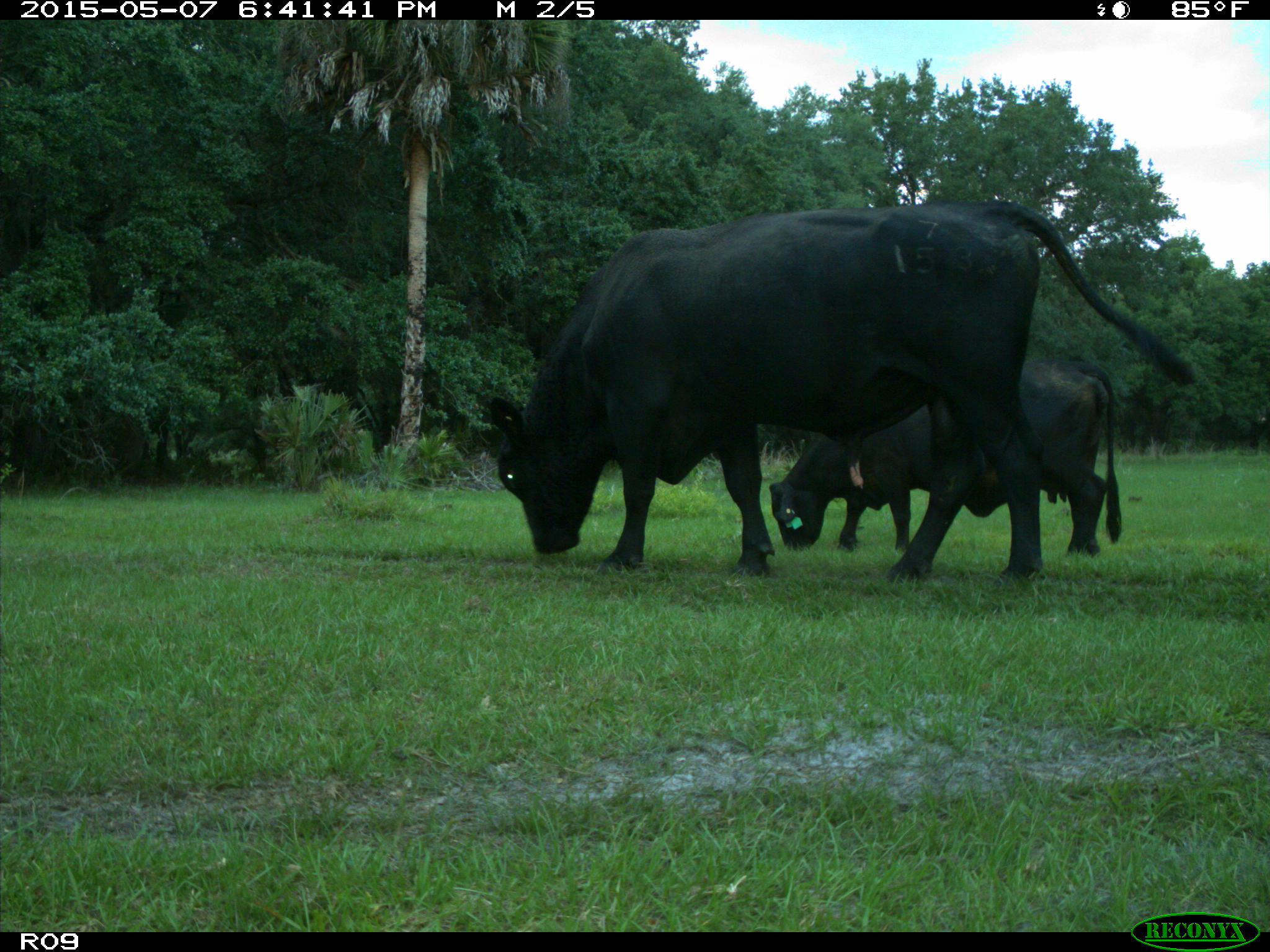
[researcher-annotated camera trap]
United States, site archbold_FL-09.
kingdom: Animalia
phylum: Chordata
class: Mammalia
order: Artiodactyla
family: Bovidae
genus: Bos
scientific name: Bos taurus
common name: domestic cow